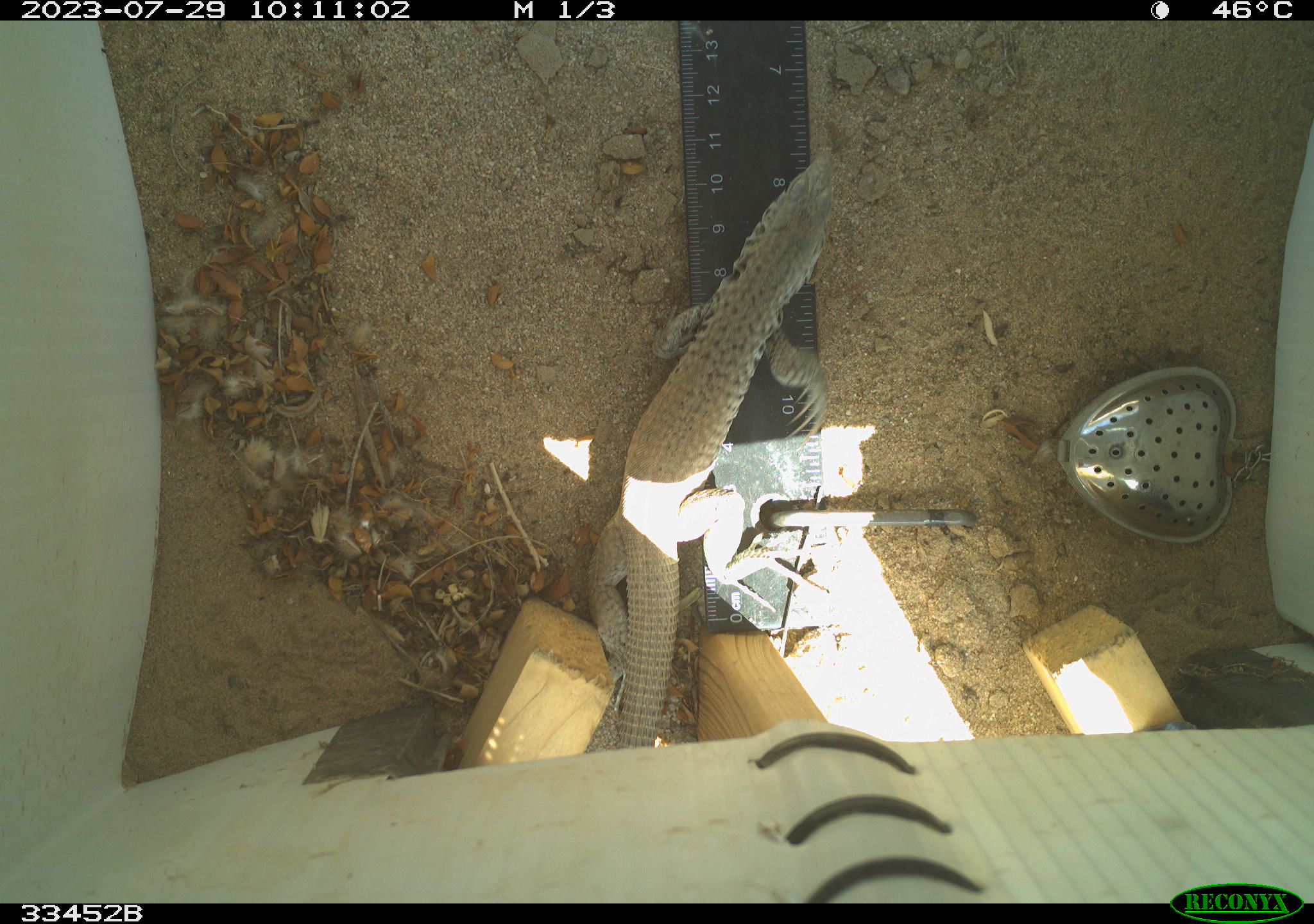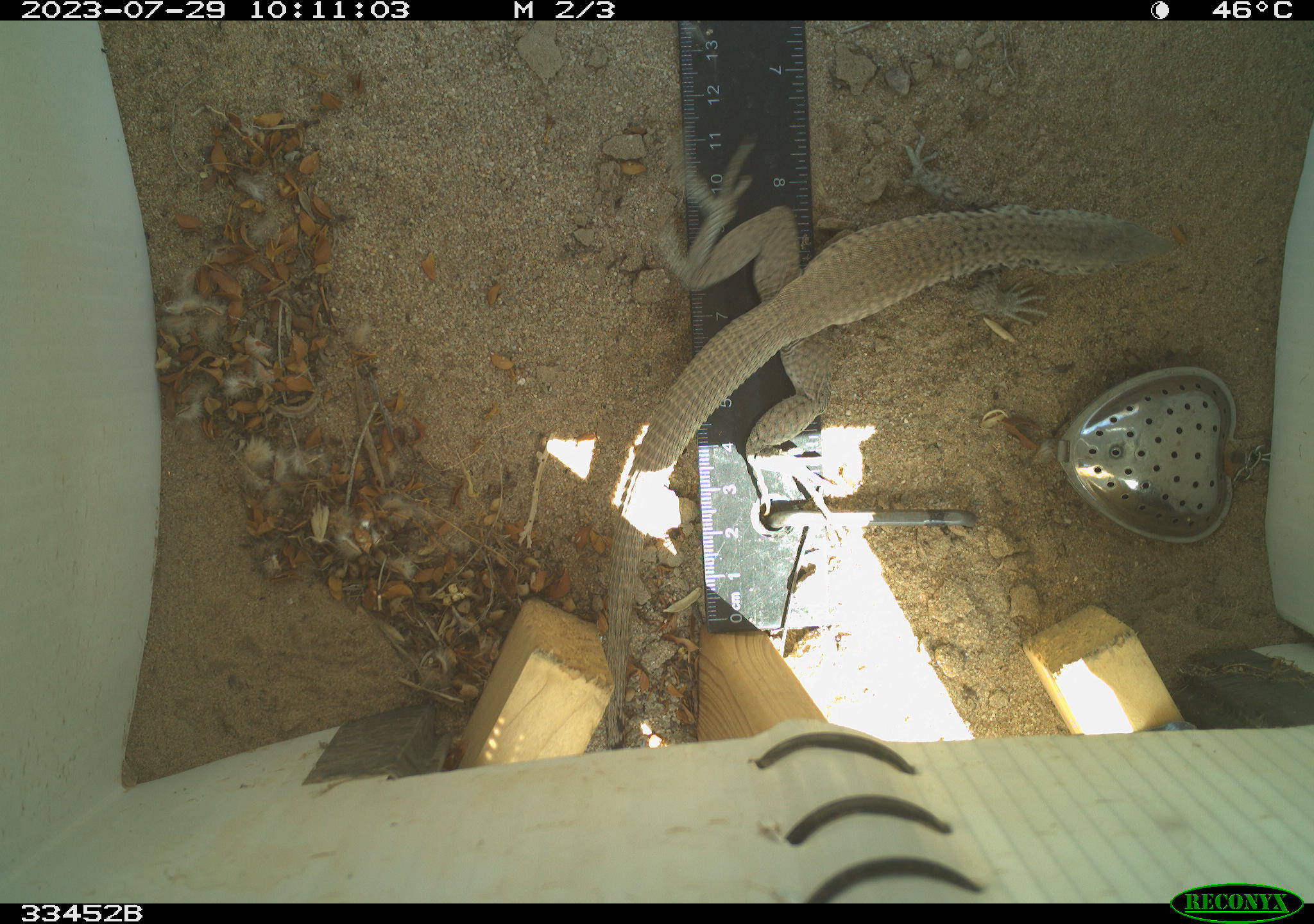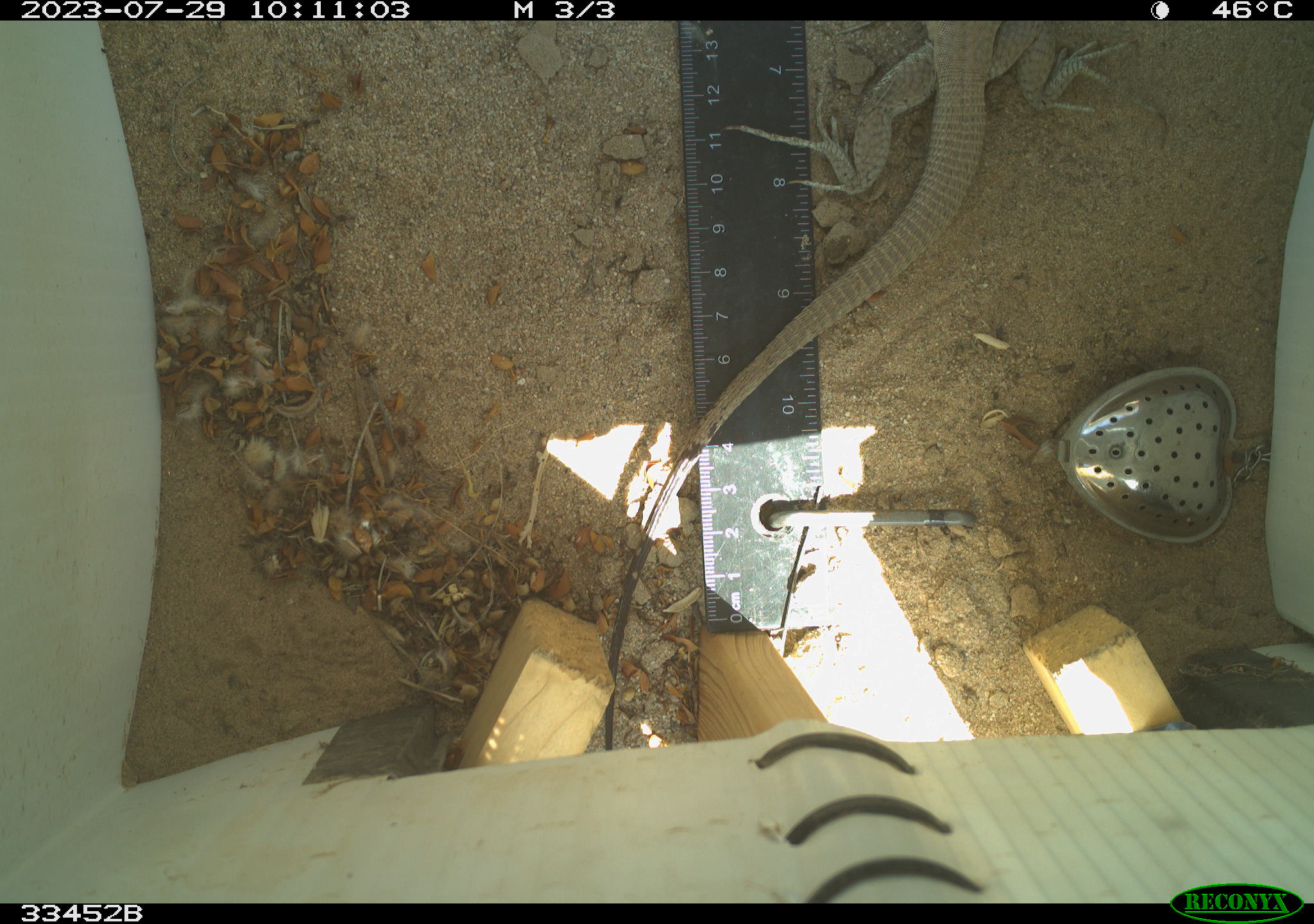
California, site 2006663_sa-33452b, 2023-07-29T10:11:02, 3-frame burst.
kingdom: Animalia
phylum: Chordata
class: Reptilia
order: Squamata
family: Teiidae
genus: Aspidoscelis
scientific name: Aspidoscelis tigris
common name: western whiptail